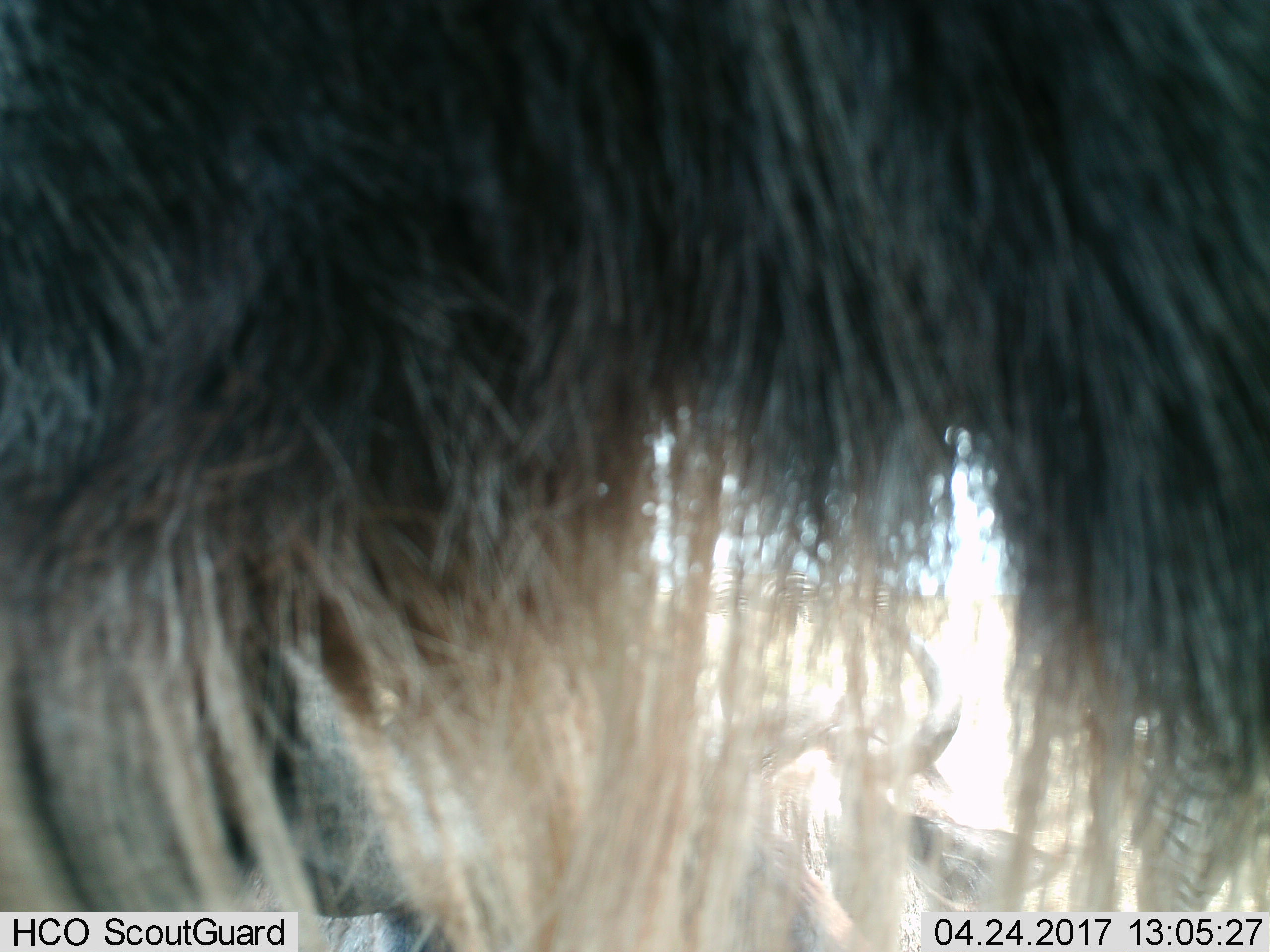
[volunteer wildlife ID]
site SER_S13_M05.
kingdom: Animalia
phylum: Chordata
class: Mammalia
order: Artiodactyla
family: Bovidae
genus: Connochaetes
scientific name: Connochaetes taurinus taurinus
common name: blue wildebeest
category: wildebeestblue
Wildebeestblue (blue wildebeest) (Connochaetes taurinus taurinus), count 1. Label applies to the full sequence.